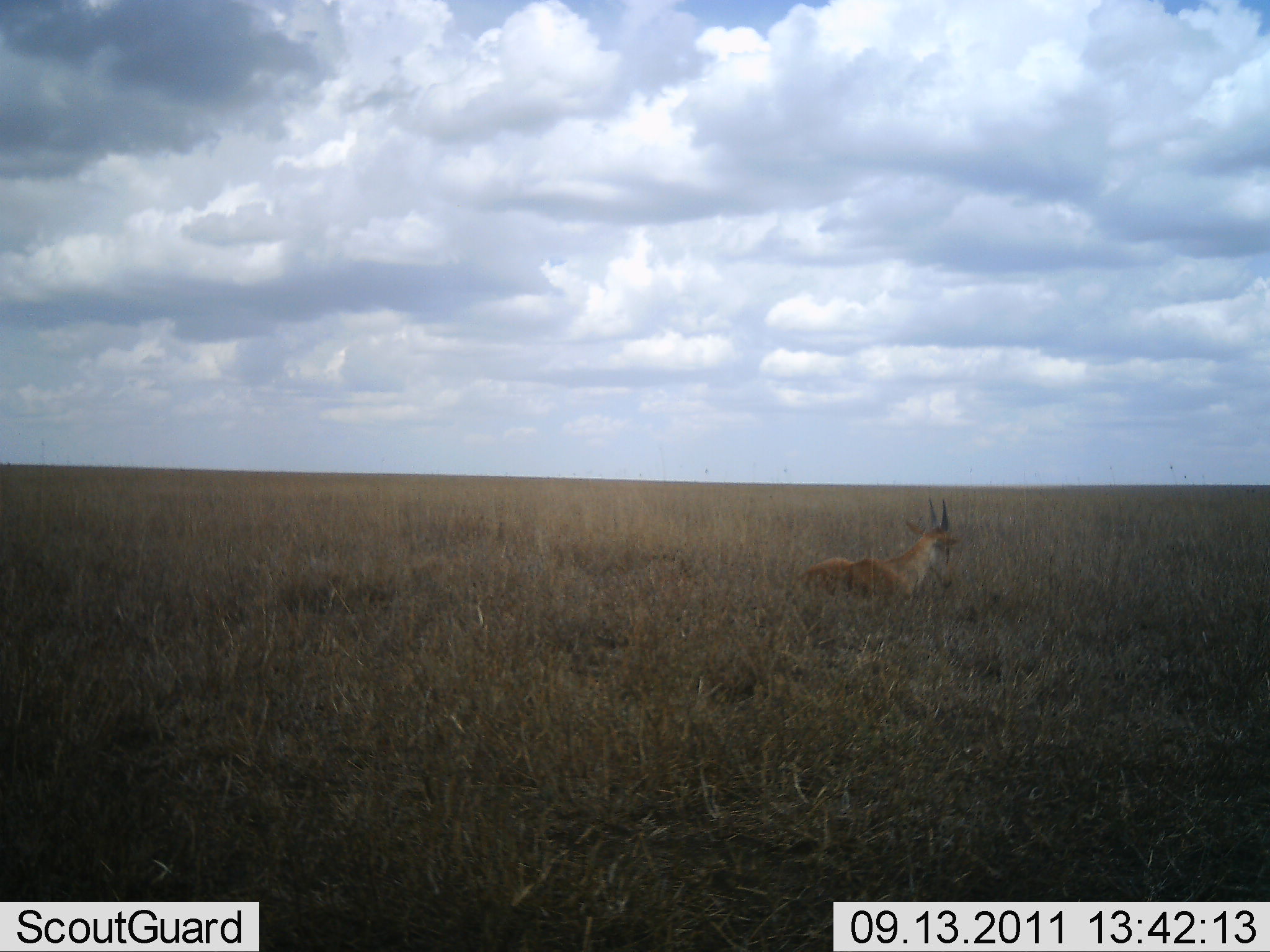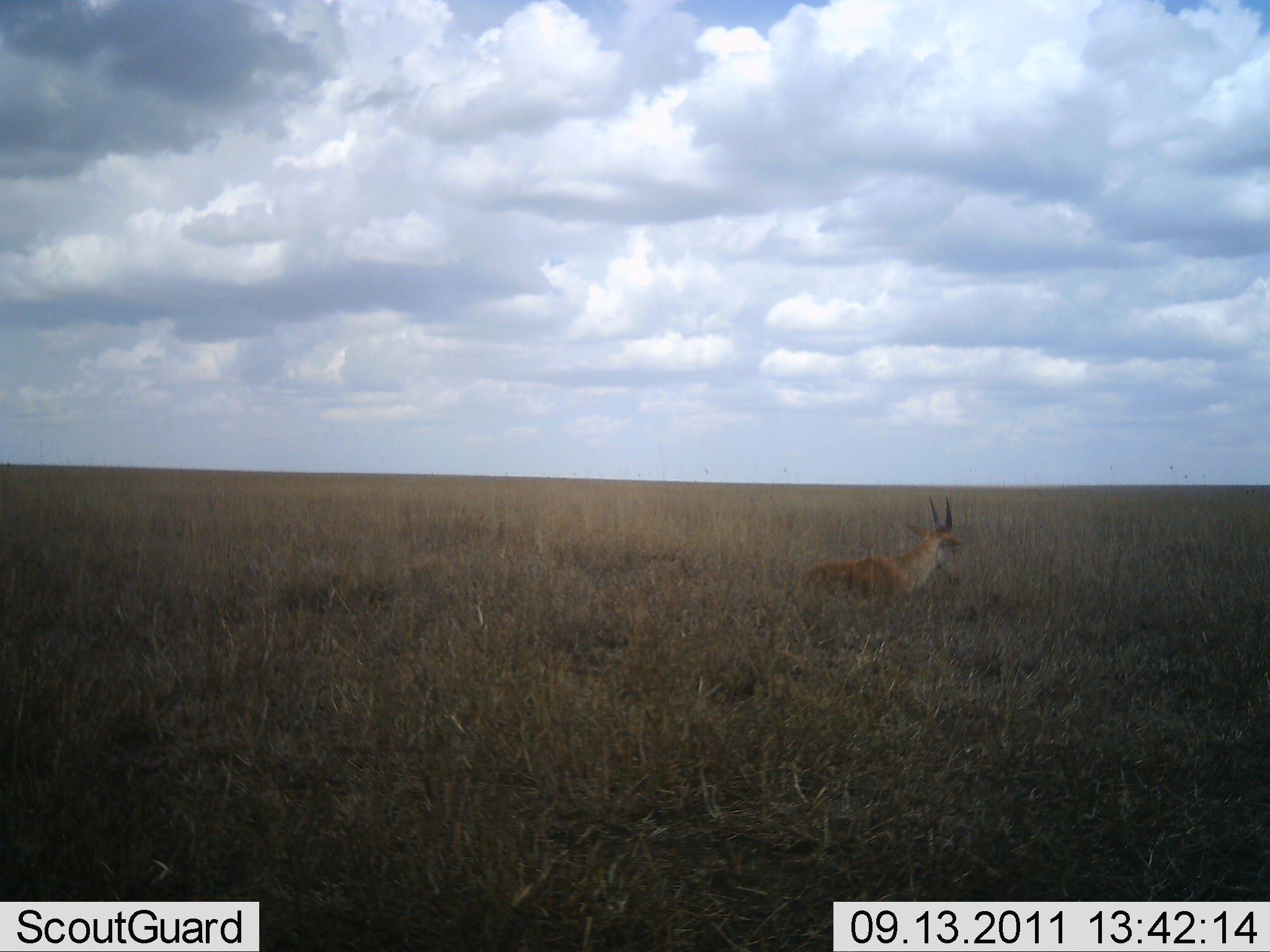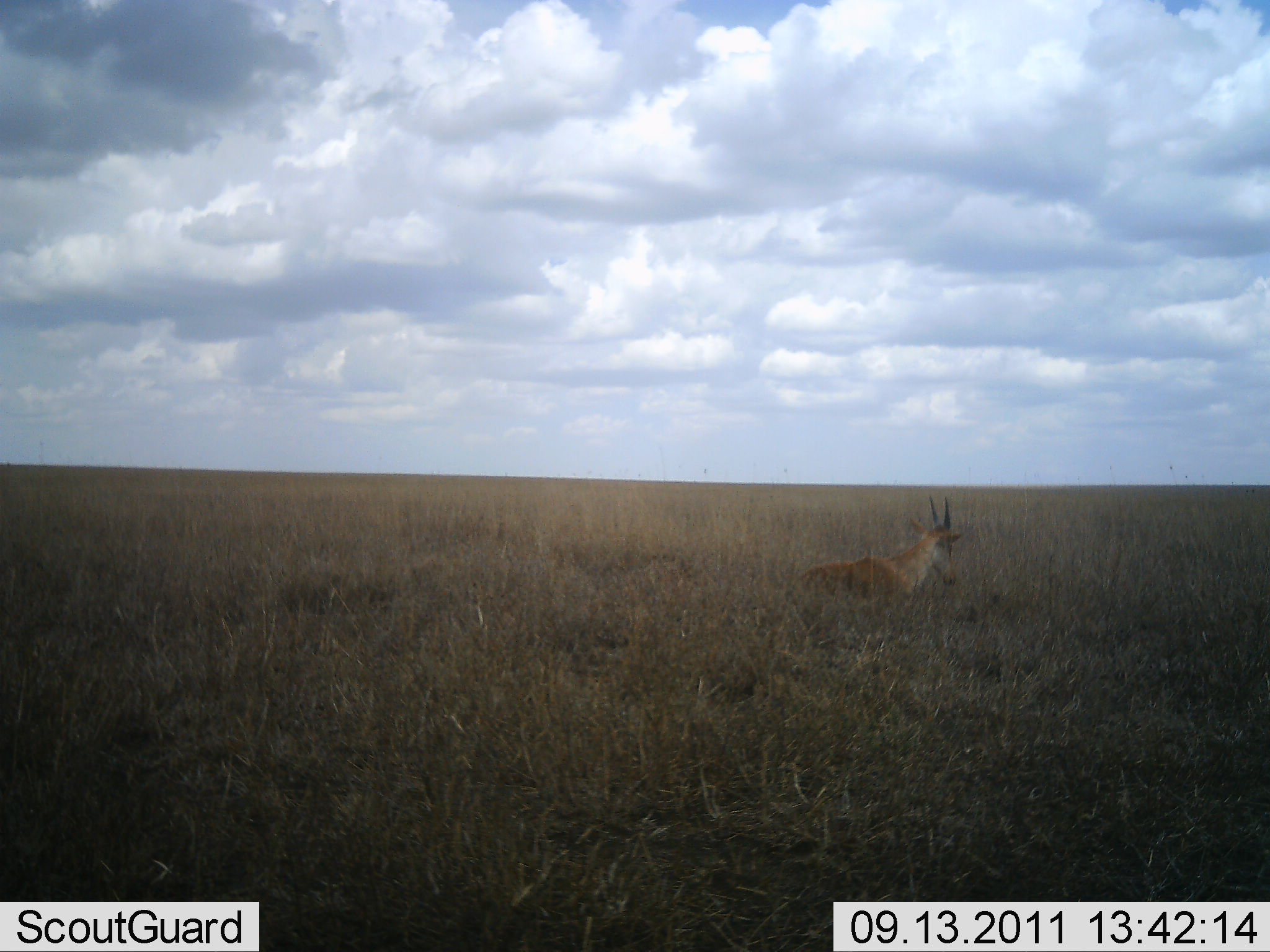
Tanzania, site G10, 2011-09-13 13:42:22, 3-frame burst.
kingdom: Animalia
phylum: Chordata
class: Mammalia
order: Artiodactyla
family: Bovidae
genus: Tragelaphus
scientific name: Tragelaphus oryx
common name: eland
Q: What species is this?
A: Eland (Tragelaphus oryx).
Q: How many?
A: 1.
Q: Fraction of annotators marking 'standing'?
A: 0%.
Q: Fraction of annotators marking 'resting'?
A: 100%.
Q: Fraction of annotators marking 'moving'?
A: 0%.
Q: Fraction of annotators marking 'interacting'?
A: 0%.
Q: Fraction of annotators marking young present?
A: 0%.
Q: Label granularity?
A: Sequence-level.